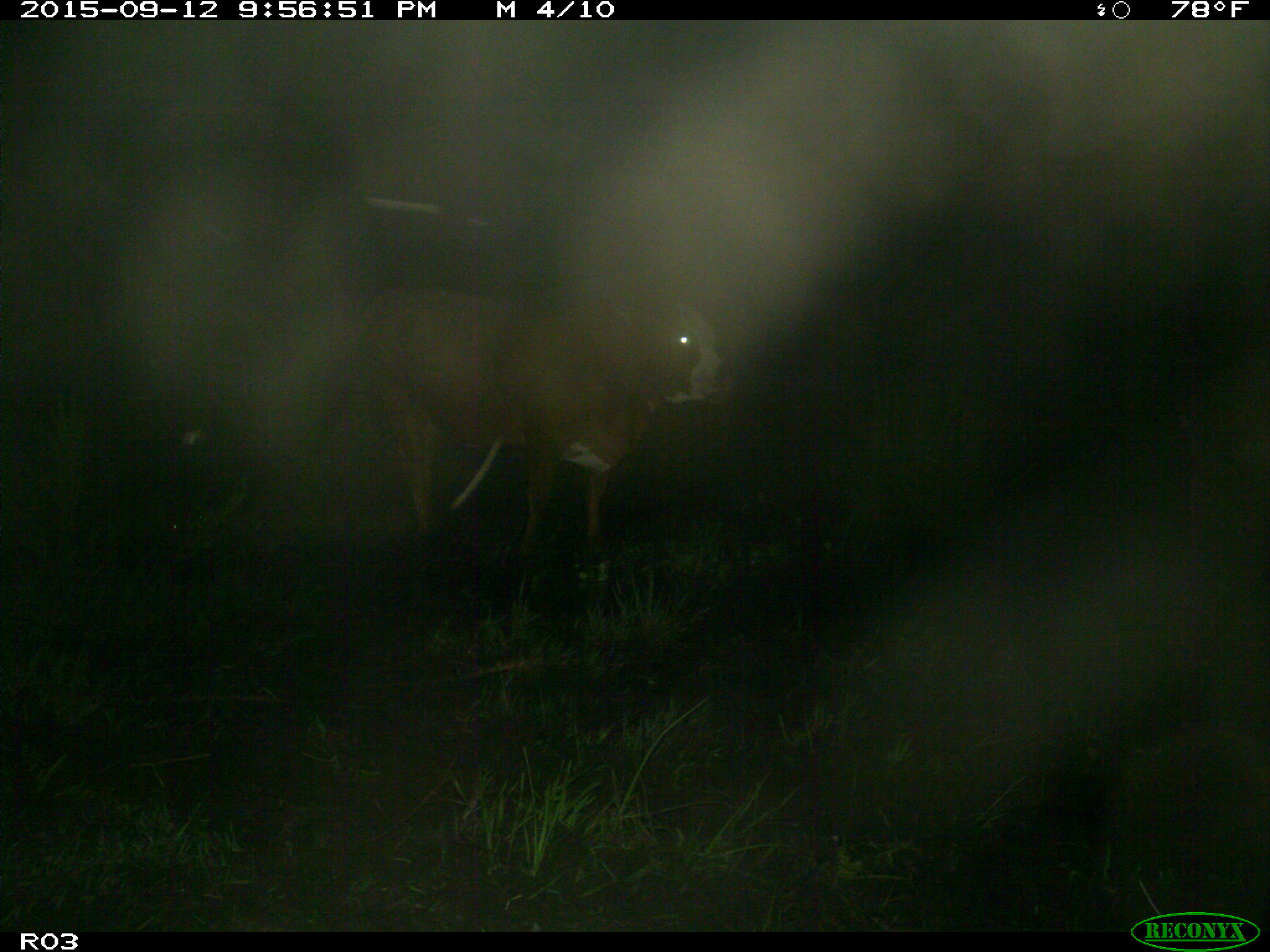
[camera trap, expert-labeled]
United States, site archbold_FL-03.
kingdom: Animalia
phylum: Chordata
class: Mammalia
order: Artiodactyla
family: Bovidae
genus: Bos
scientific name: Bos taurus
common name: domestic cow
Bos taurus (domestic cow).